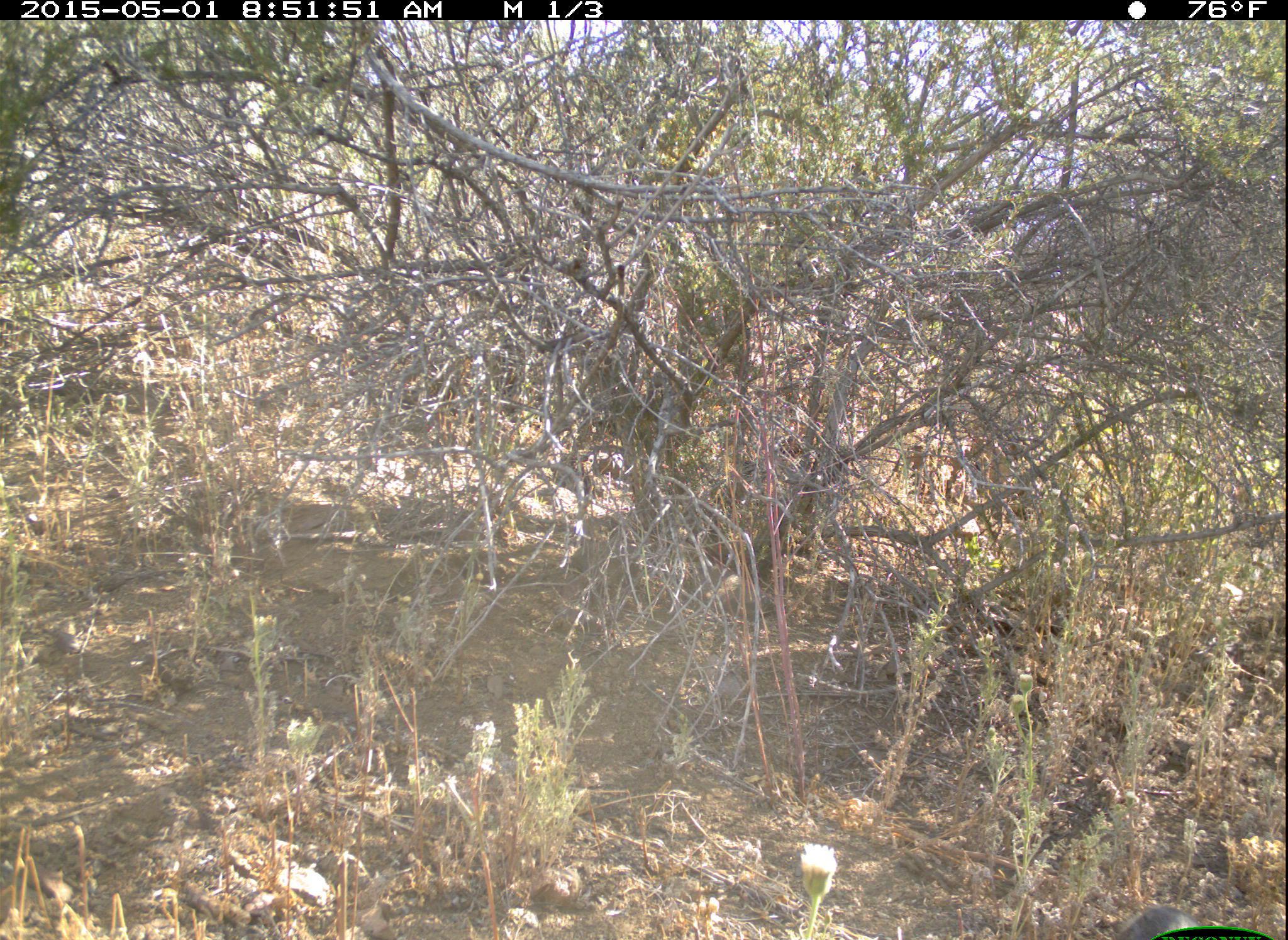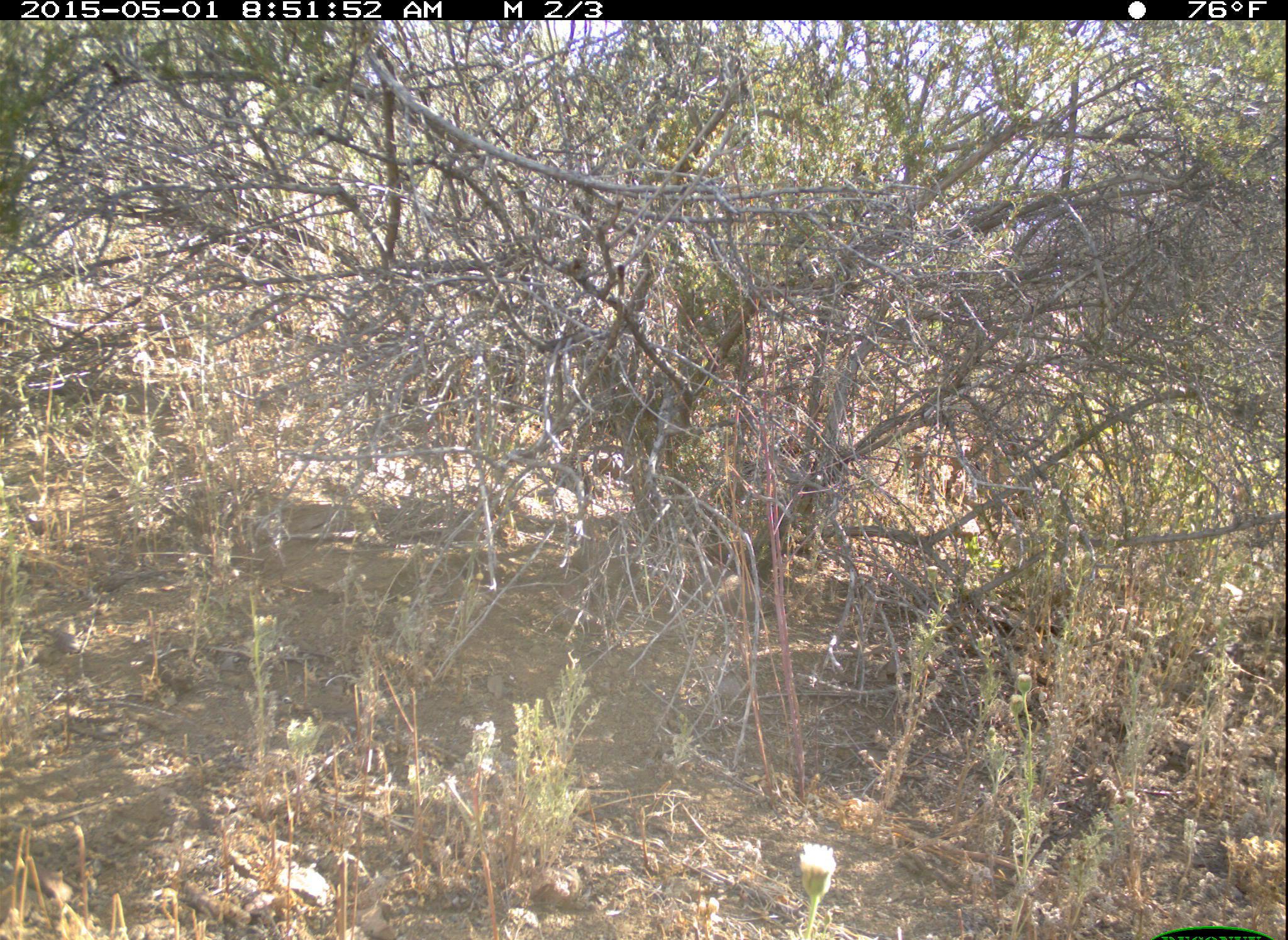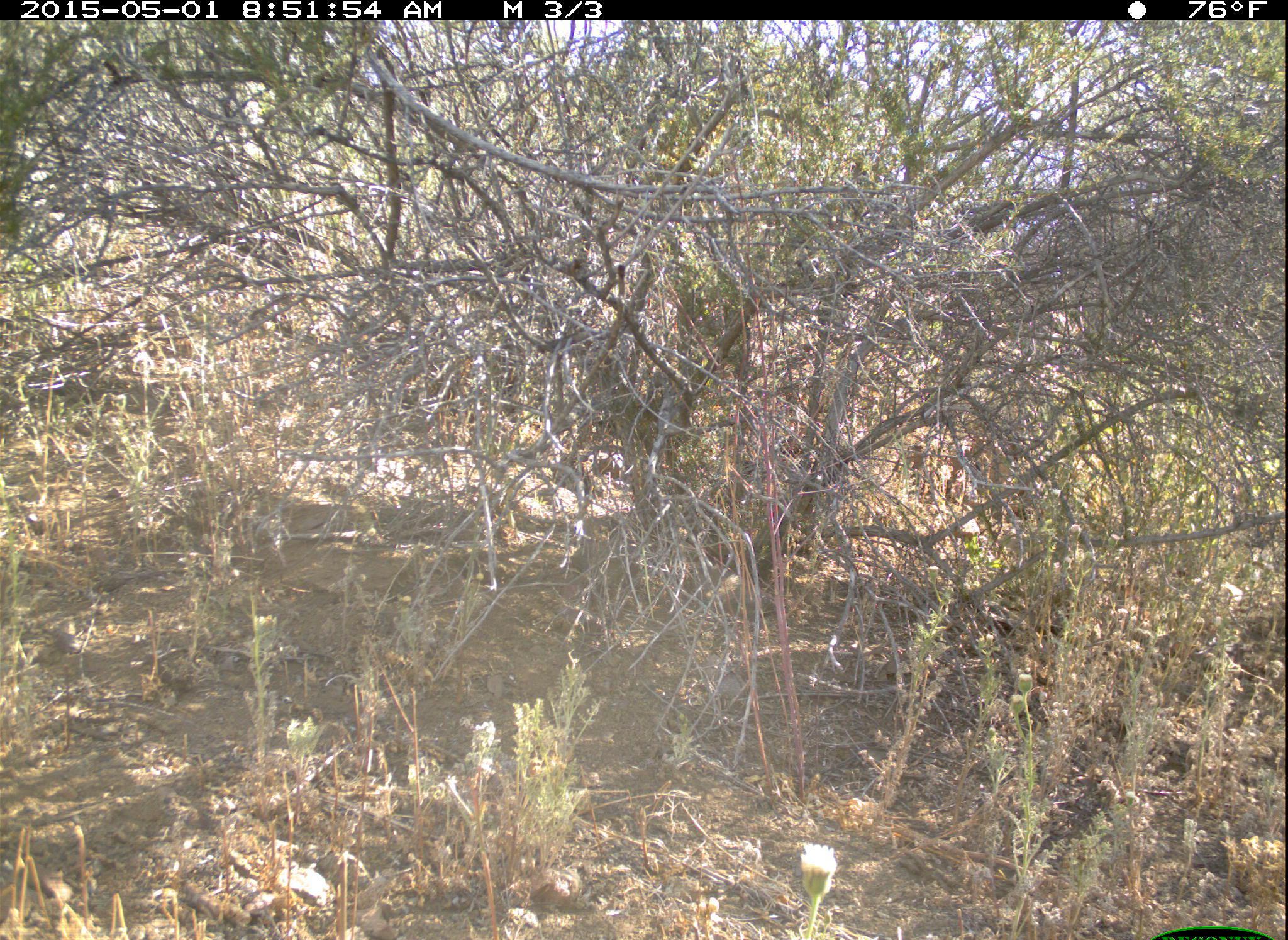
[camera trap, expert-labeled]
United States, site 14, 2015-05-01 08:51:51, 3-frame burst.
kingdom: Animalia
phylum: Chordata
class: Mammalia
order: Lagomorpha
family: Leporidae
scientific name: Leporidae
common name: rabbits and hares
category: rabbit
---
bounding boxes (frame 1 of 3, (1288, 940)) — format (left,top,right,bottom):
rabbit: (1107,901,1215,940)